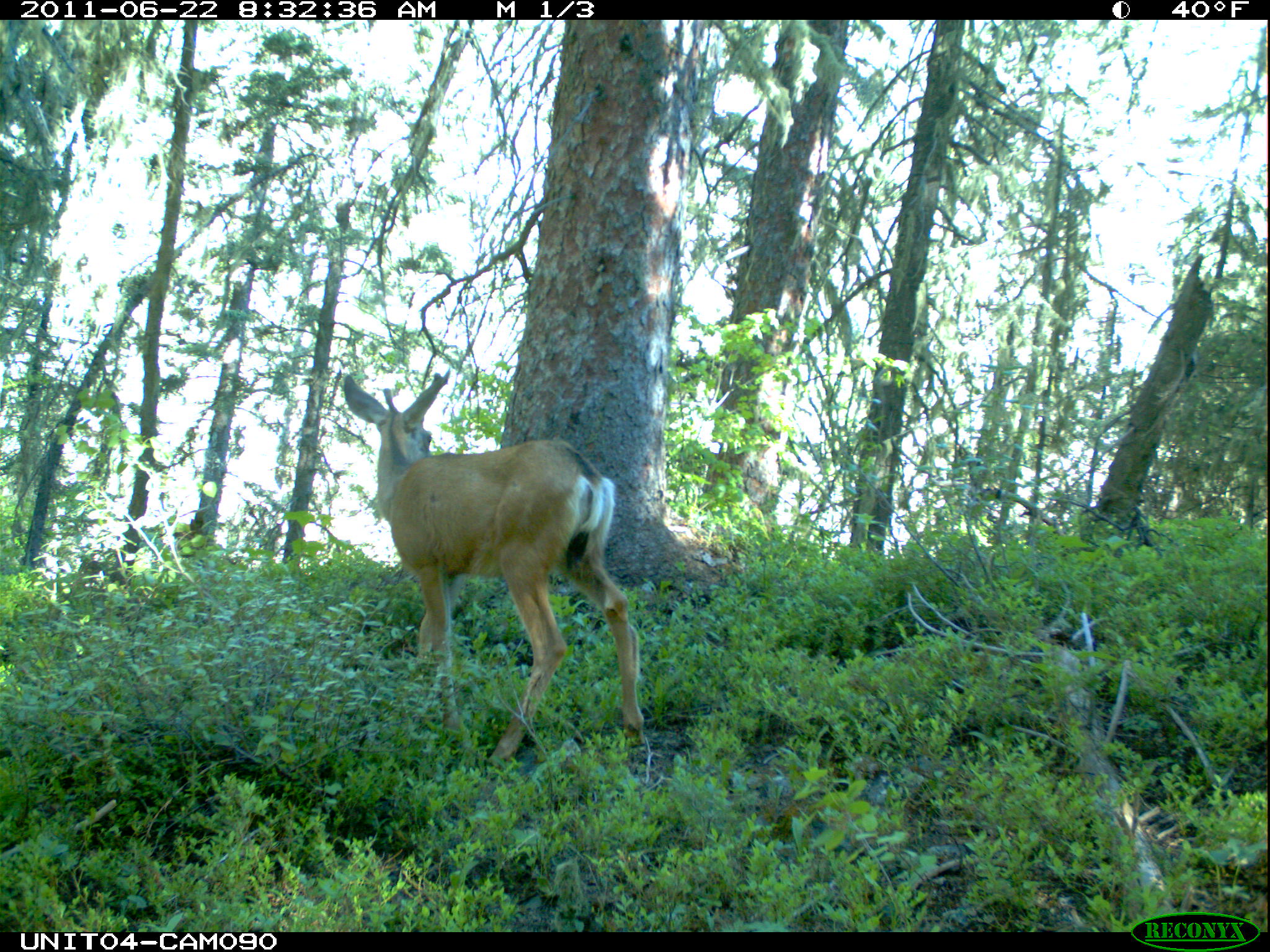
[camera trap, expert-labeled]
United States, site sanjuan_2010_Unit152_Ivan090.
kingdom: Animalia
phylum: Chordata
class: Mammalia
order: Artiodactyla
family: Cervidae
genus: Odocoileus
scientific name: Odocoileus hemionus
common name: mule deer